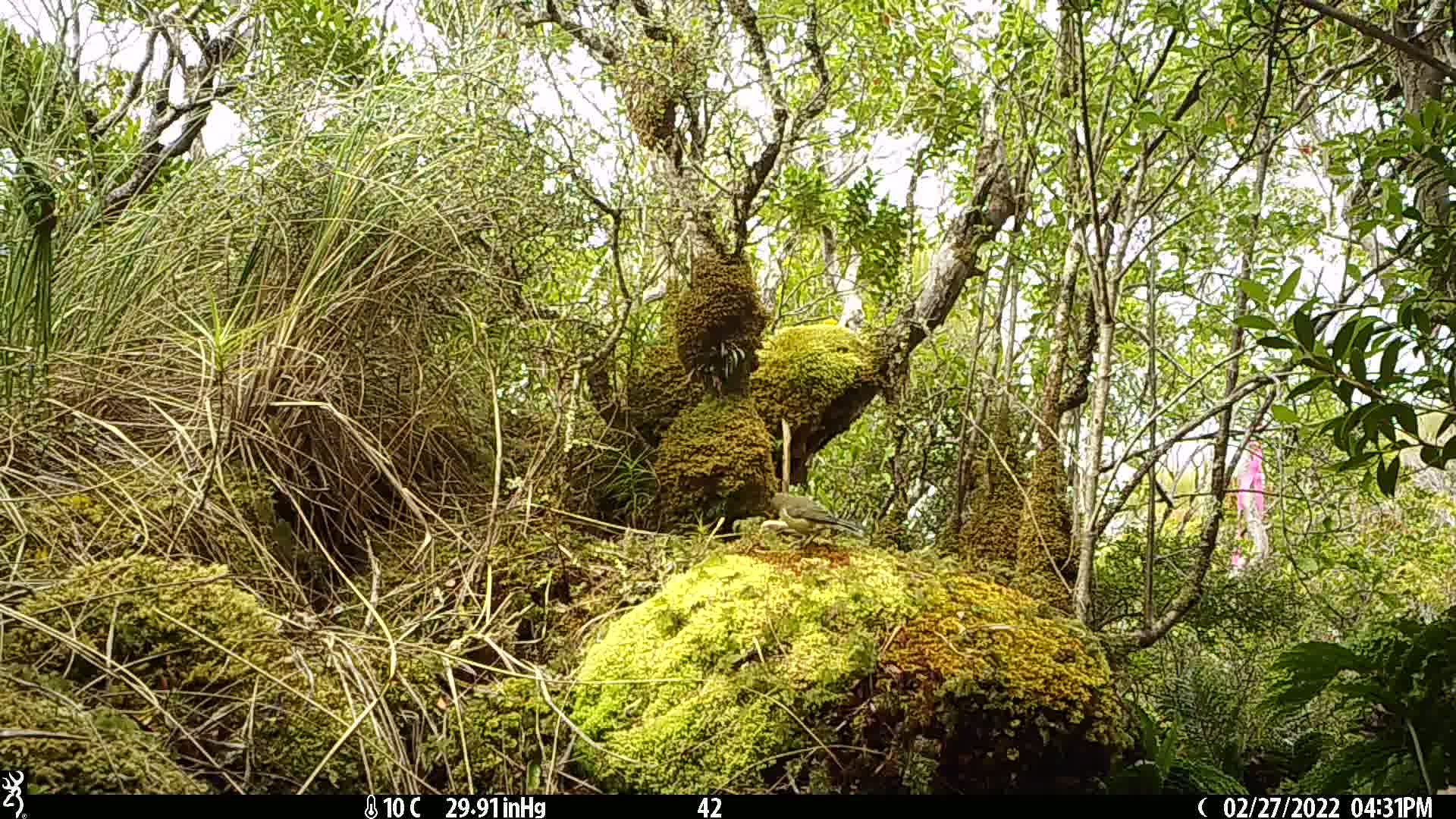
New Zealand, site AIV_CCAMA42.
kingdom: Animalia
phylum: Chordata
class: Aves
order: Passeriformes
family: Meliphagidae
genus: Anthornis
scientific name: Anthornis melanura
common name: new zealand bellbird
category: bellbird